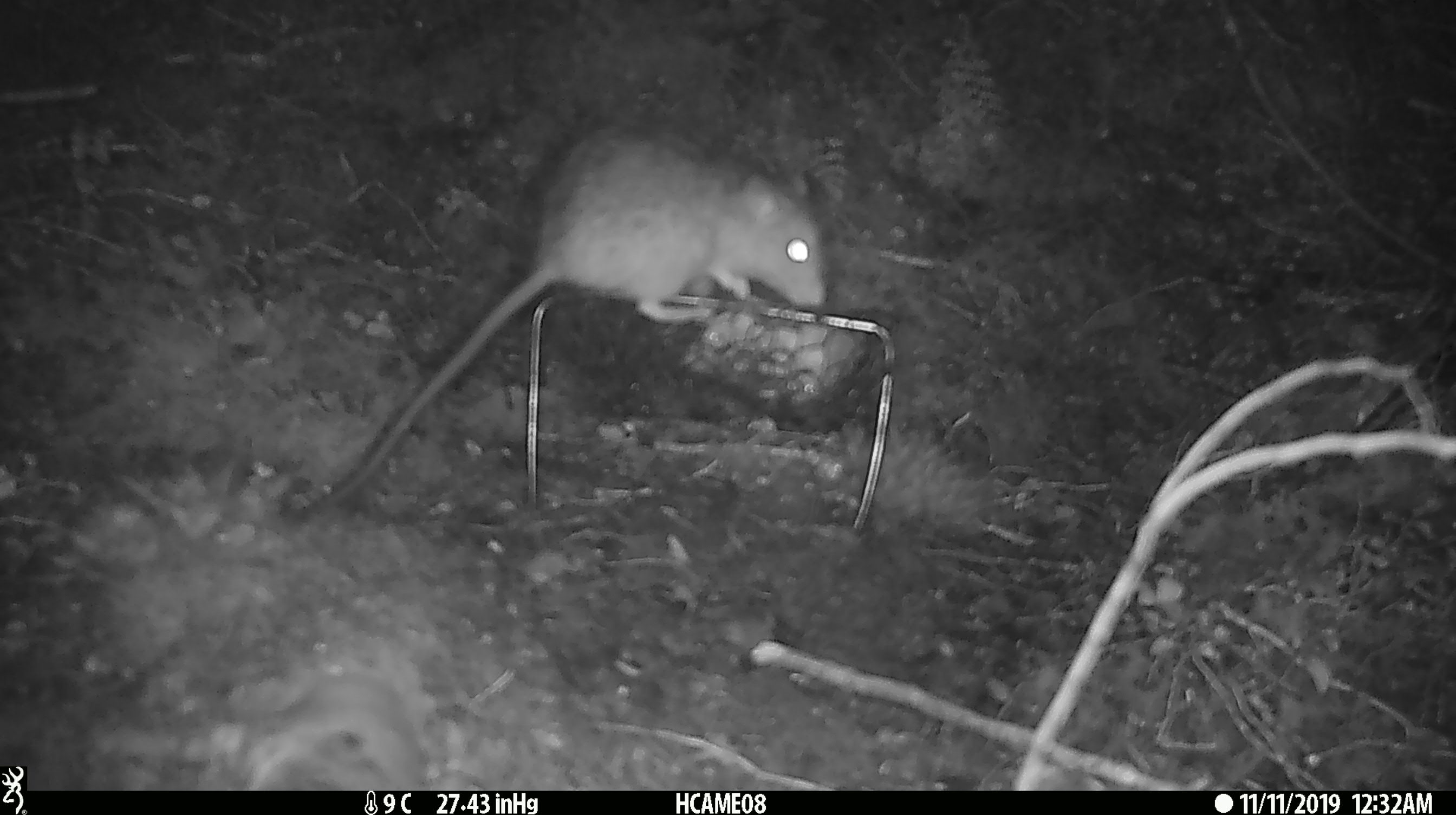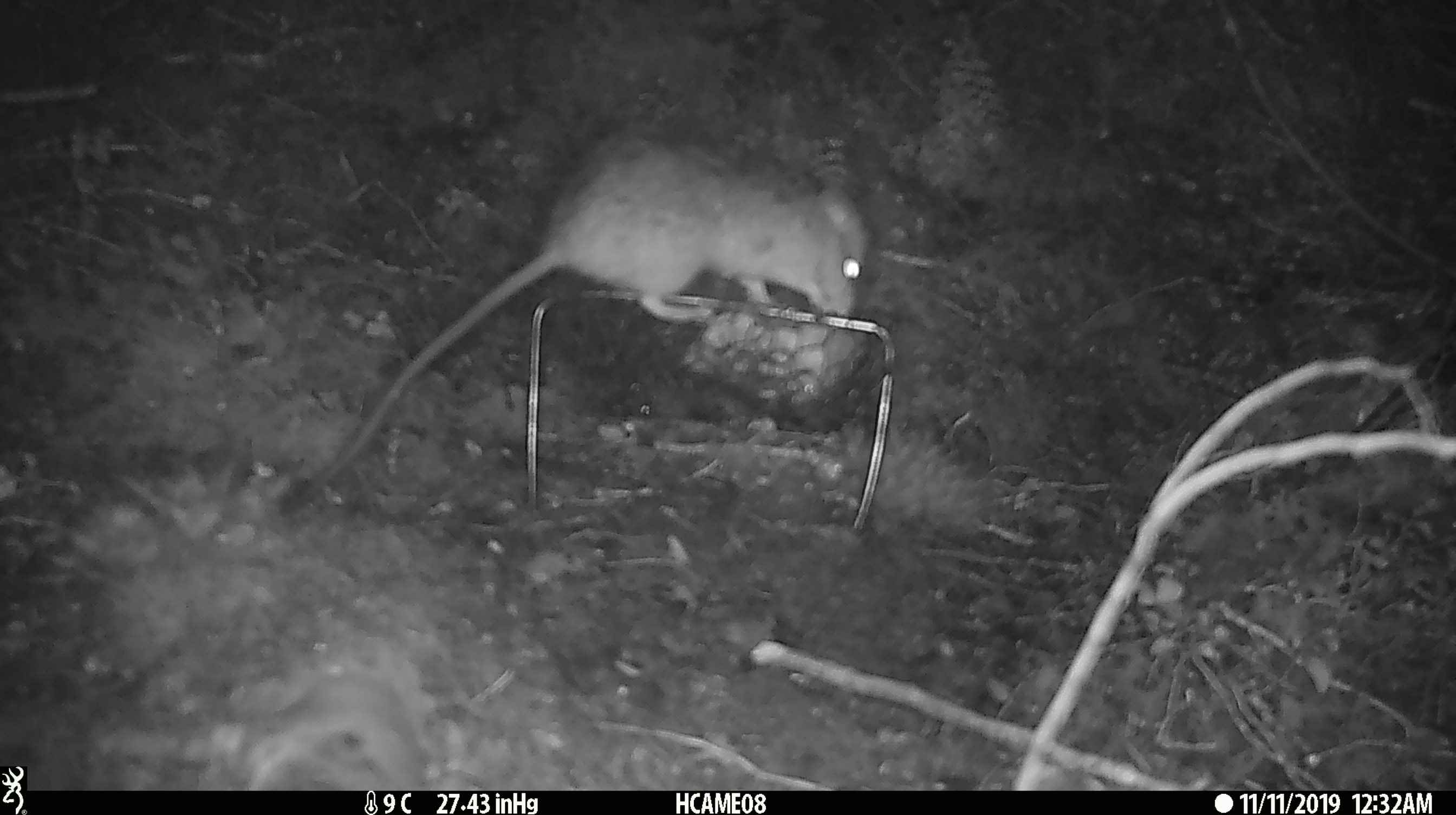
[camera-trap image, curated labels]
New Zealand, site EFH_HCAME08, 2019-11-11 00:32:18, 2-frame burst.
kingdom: Animalia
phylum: Chordata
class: Mammalia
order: Rodentia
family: Muridae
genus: Rattus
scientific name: Rattus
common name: rat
Rat (Rattus).